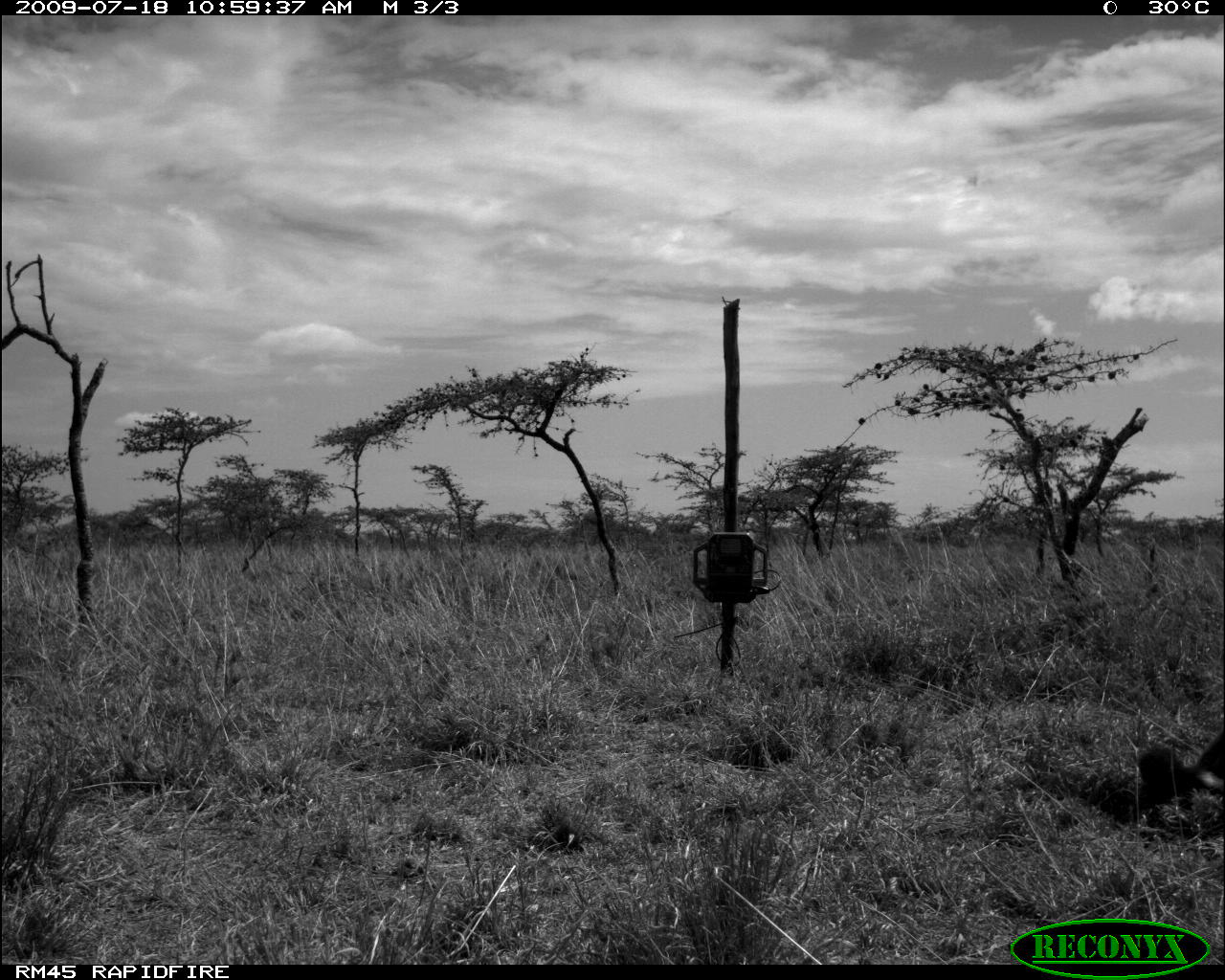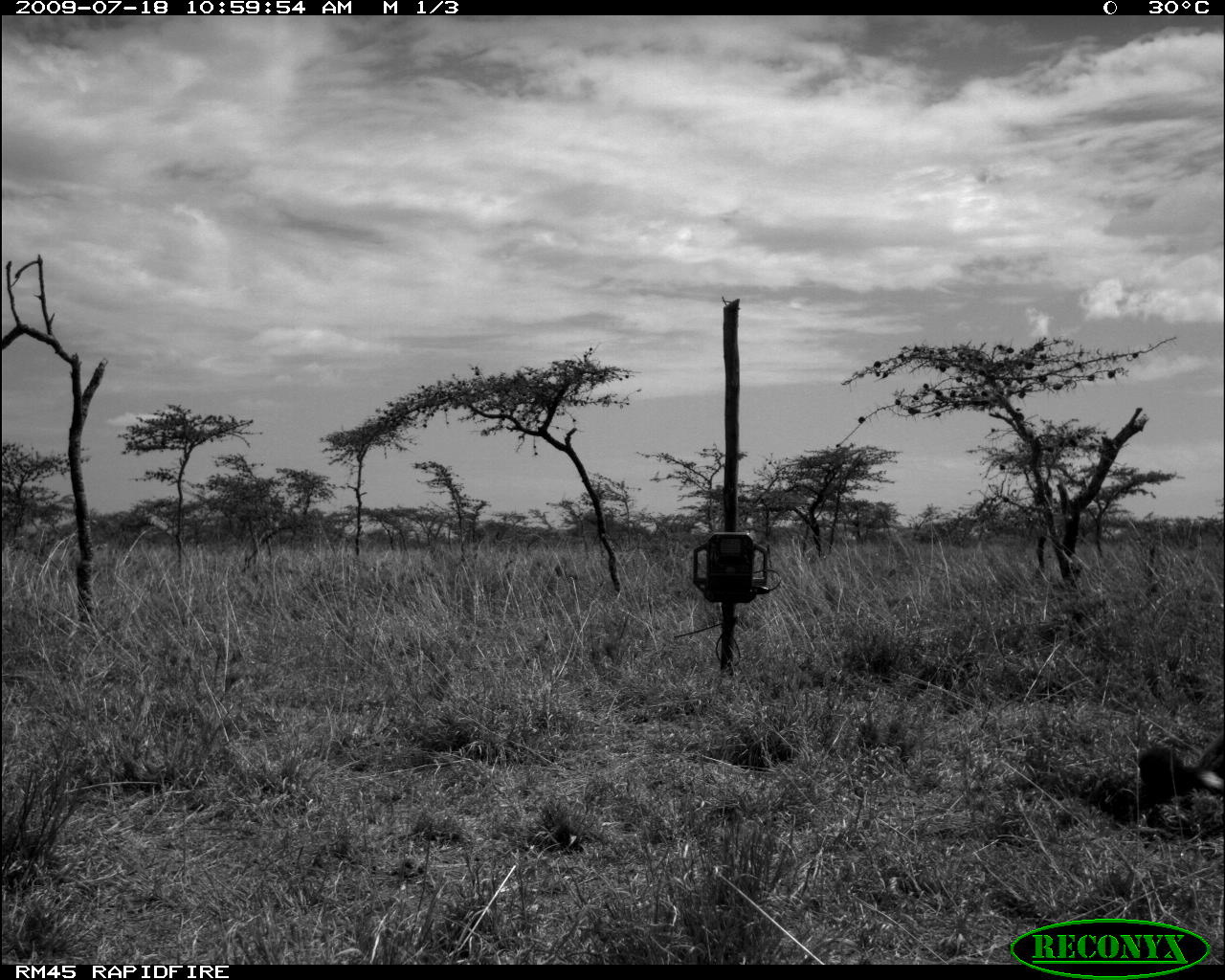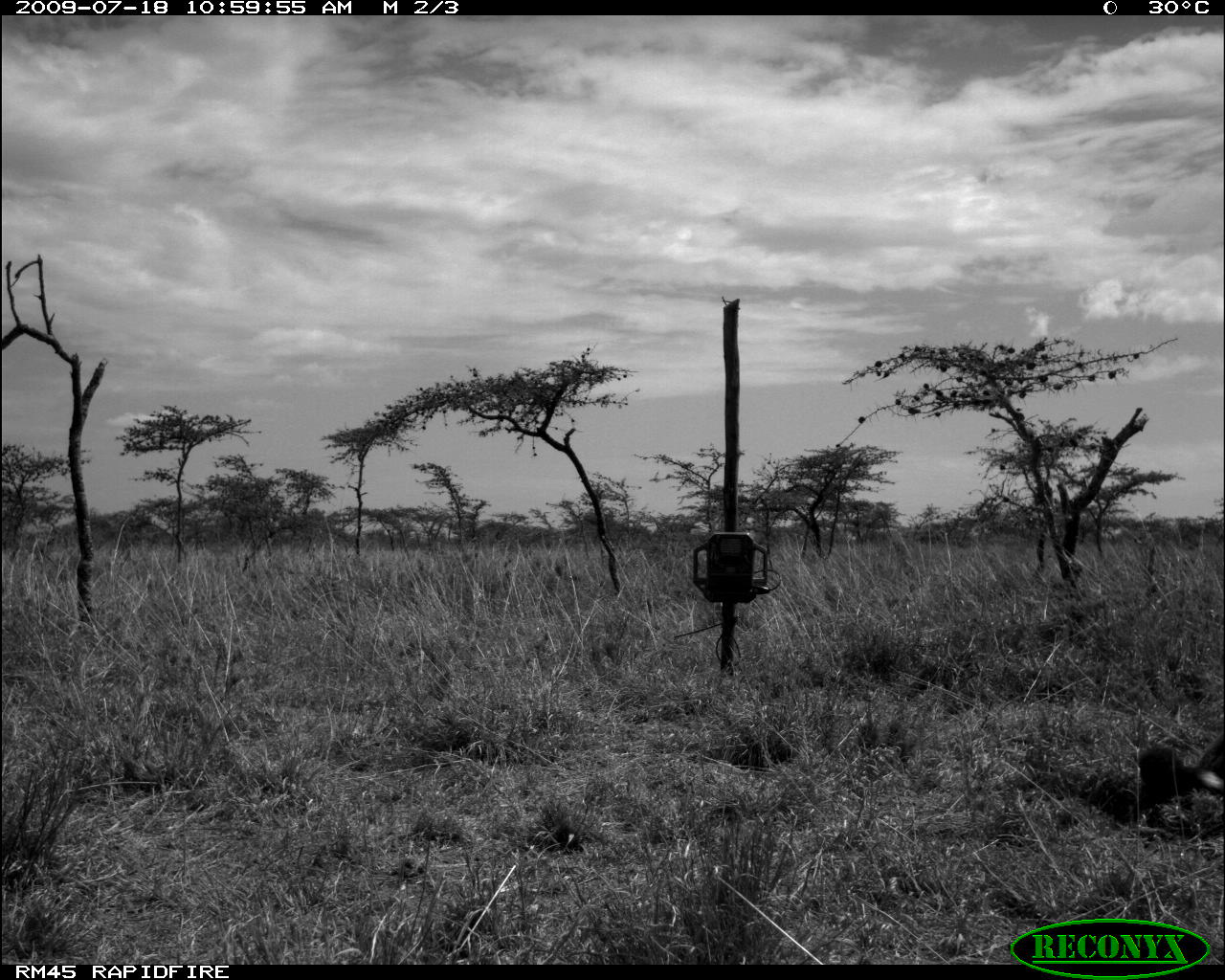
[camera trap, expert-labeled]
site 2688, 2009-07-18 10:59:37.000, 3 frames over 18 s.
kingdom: Animalia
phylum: Chordata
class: Mammalia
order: Carnivora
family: Canidae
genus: Canis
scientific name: Canis familiaris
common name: domestic dog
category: canis lupus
Canis lupus (domestic dog) (Canis familiaris), count 1.